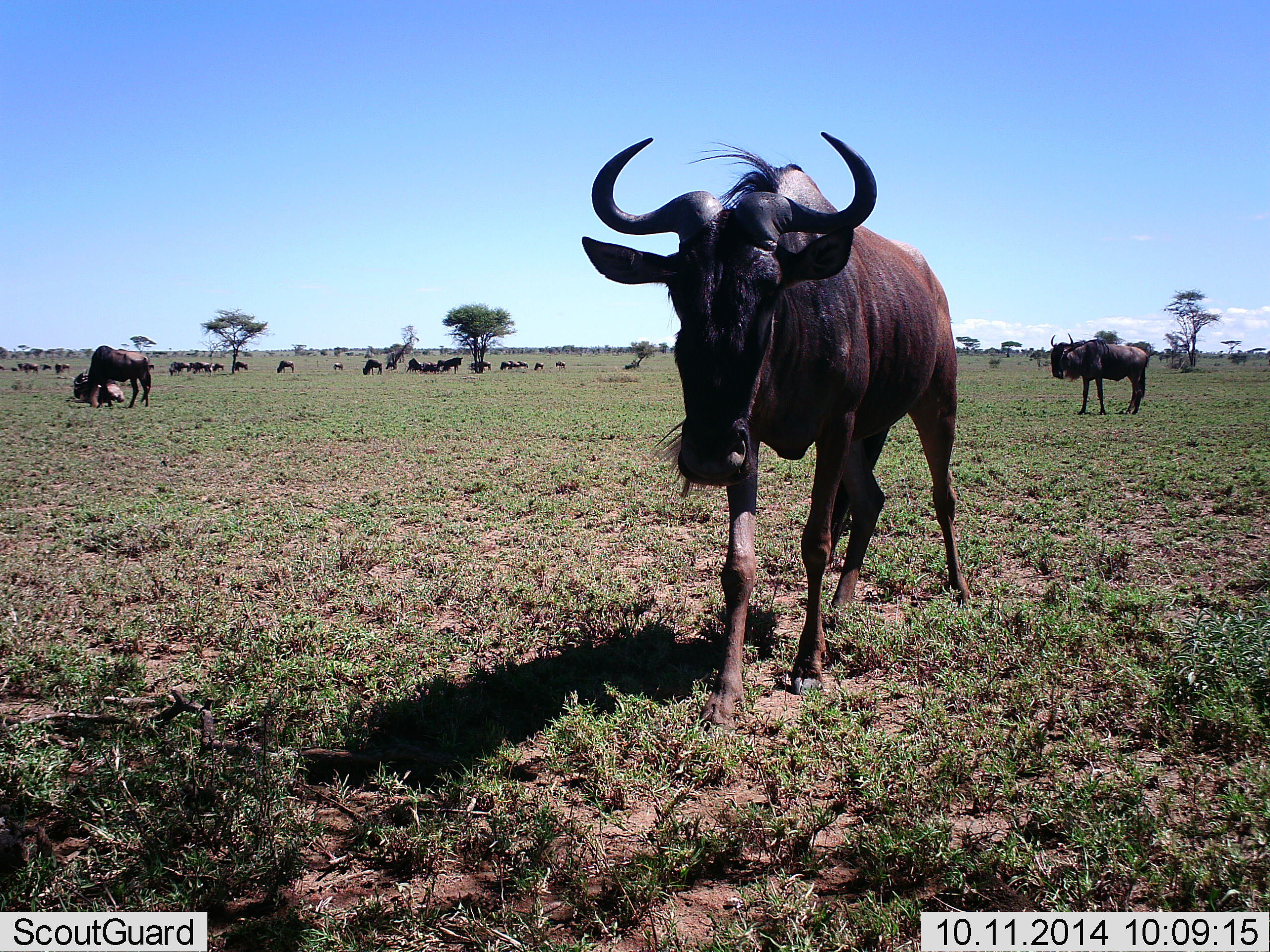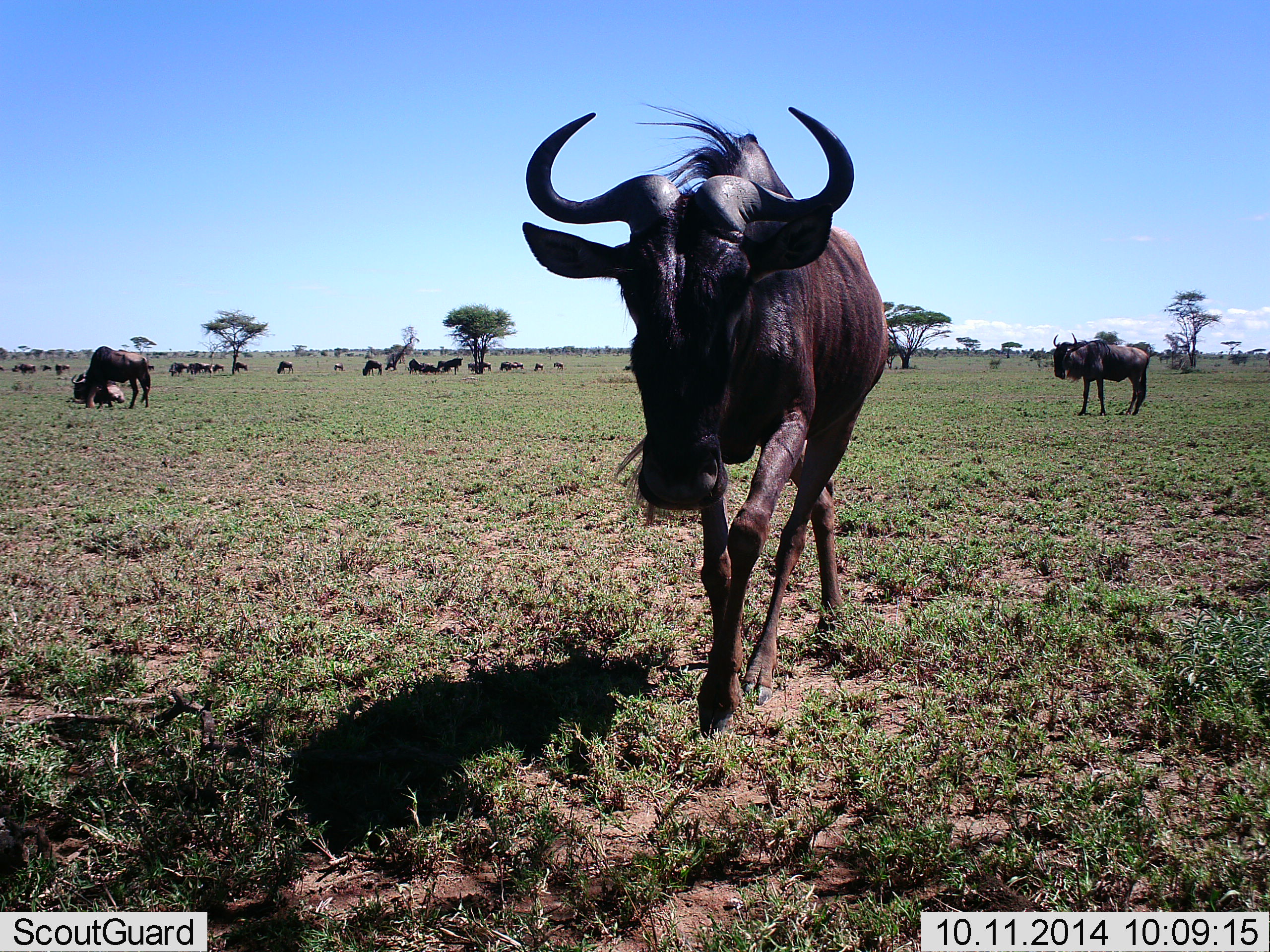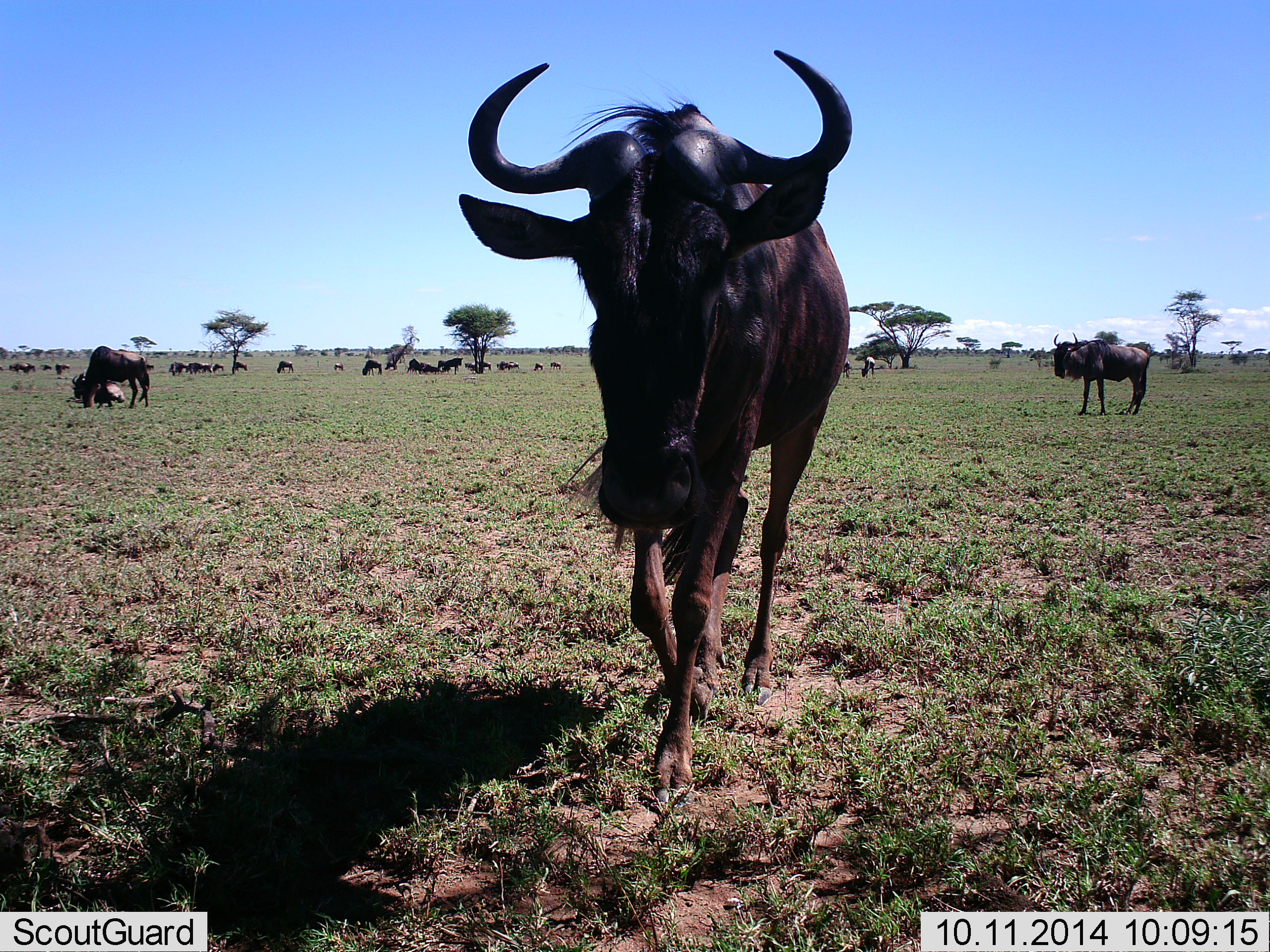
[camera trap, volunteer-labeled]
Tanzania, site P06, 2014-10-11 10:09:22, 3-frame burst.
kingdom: Animalia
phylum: Chordata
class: Mammalia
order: Artiodactyla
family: Bovidae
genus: Connochaetes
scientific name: Connochaetes taurinus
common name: blue wildebeest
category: wildebeest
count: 11-50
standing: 70%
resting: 30%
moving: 70%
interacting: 0%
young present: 0%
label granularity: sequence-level